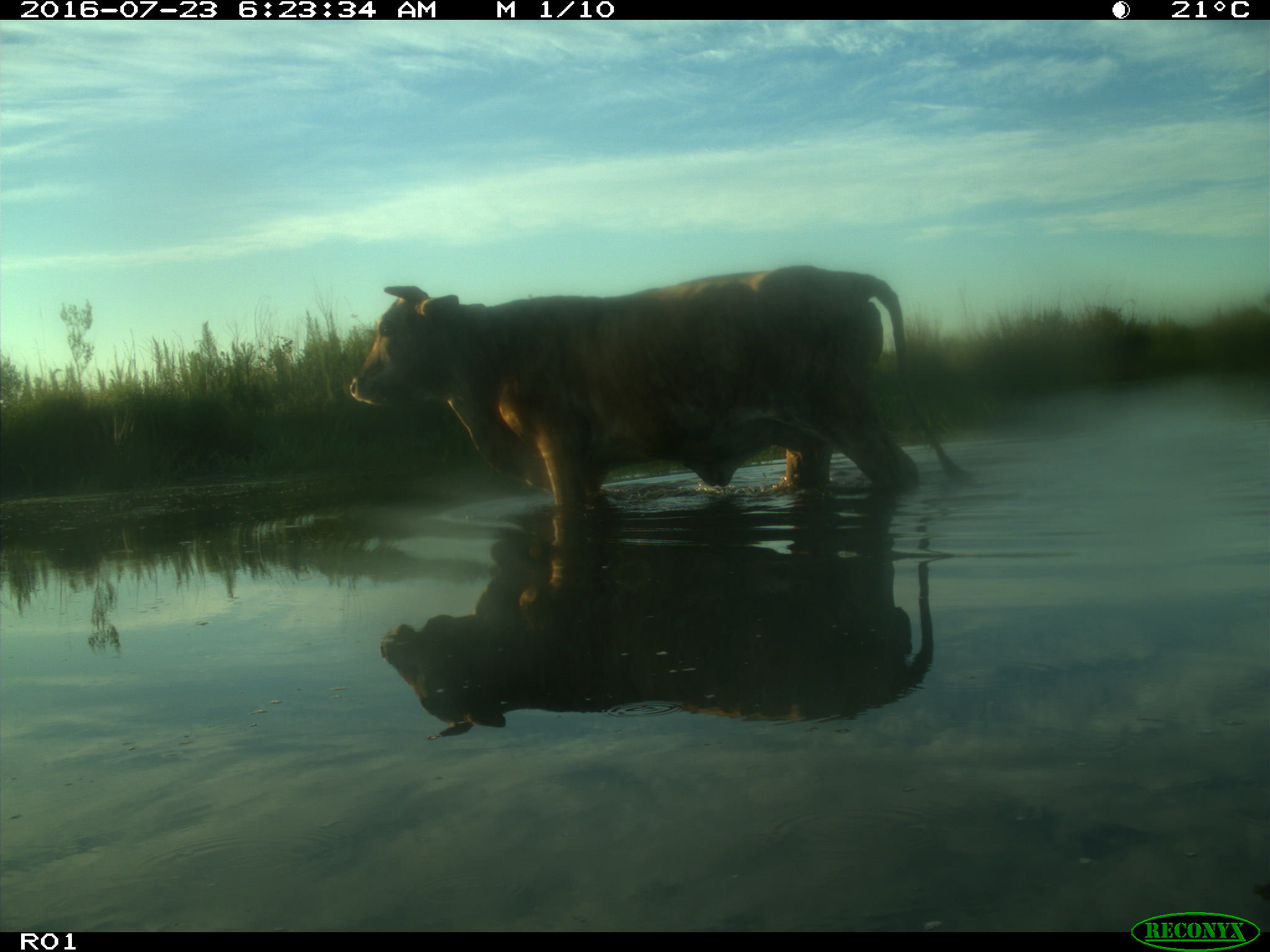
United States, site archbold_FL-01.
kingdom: Animalia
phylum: Chordata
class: Mammalia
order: Artiodactyla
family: Bovidae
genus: Bos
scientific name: Bos taurus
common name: domestic cow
Bos taurus (domestic cow).